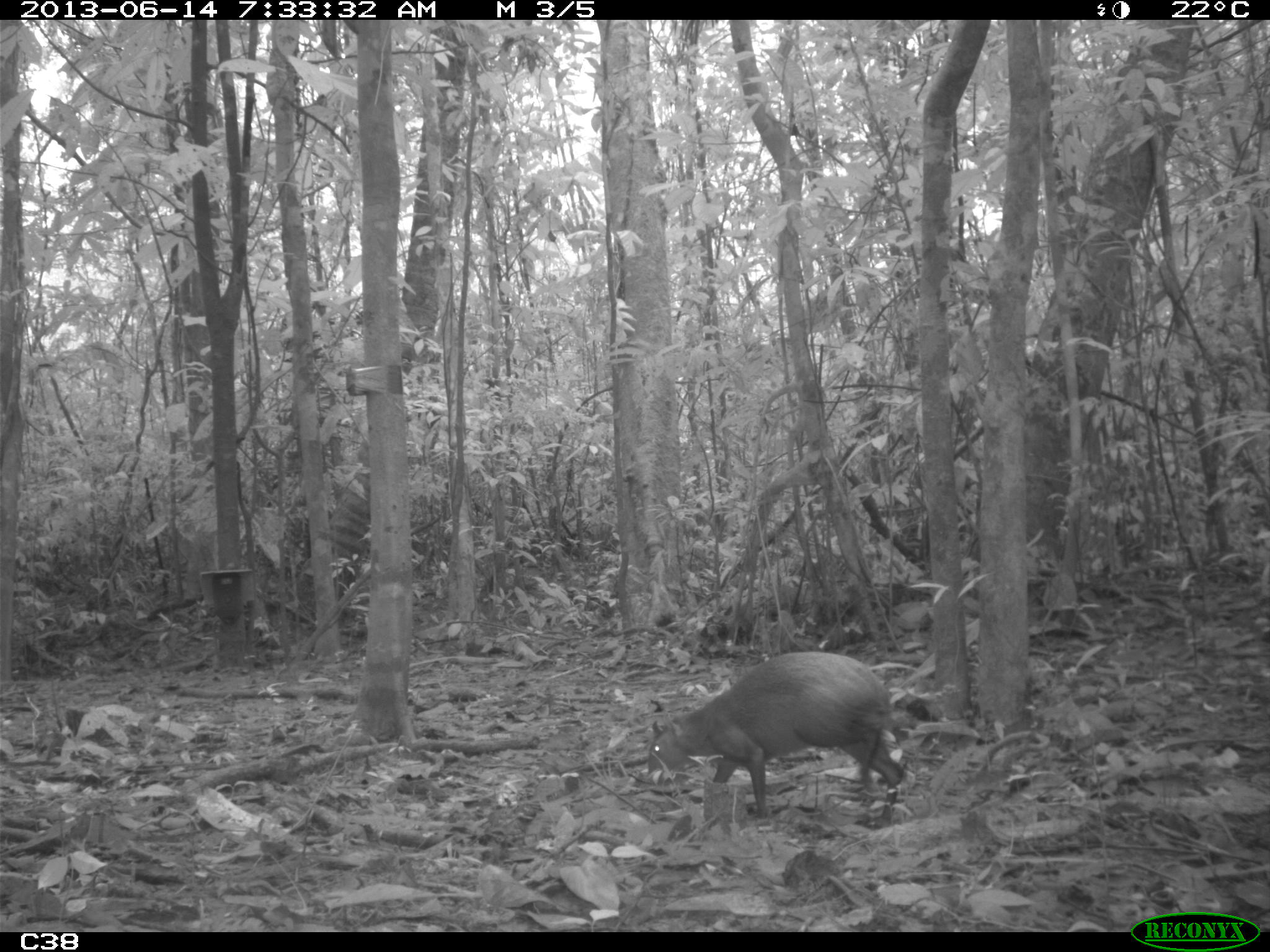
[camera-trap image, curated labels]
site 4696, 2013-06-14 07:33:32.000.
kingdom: Animalia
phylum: Chordata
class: Mammalia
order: Rodentia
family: Dasyproctidae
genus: Dasyprocta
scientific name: Dasyprocta leporina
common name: red-rumped agouti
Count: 1.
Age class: adult.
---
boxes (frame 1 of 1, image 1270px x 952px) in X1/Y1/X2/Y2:
dasyprocta leporina: 646/650/906/825